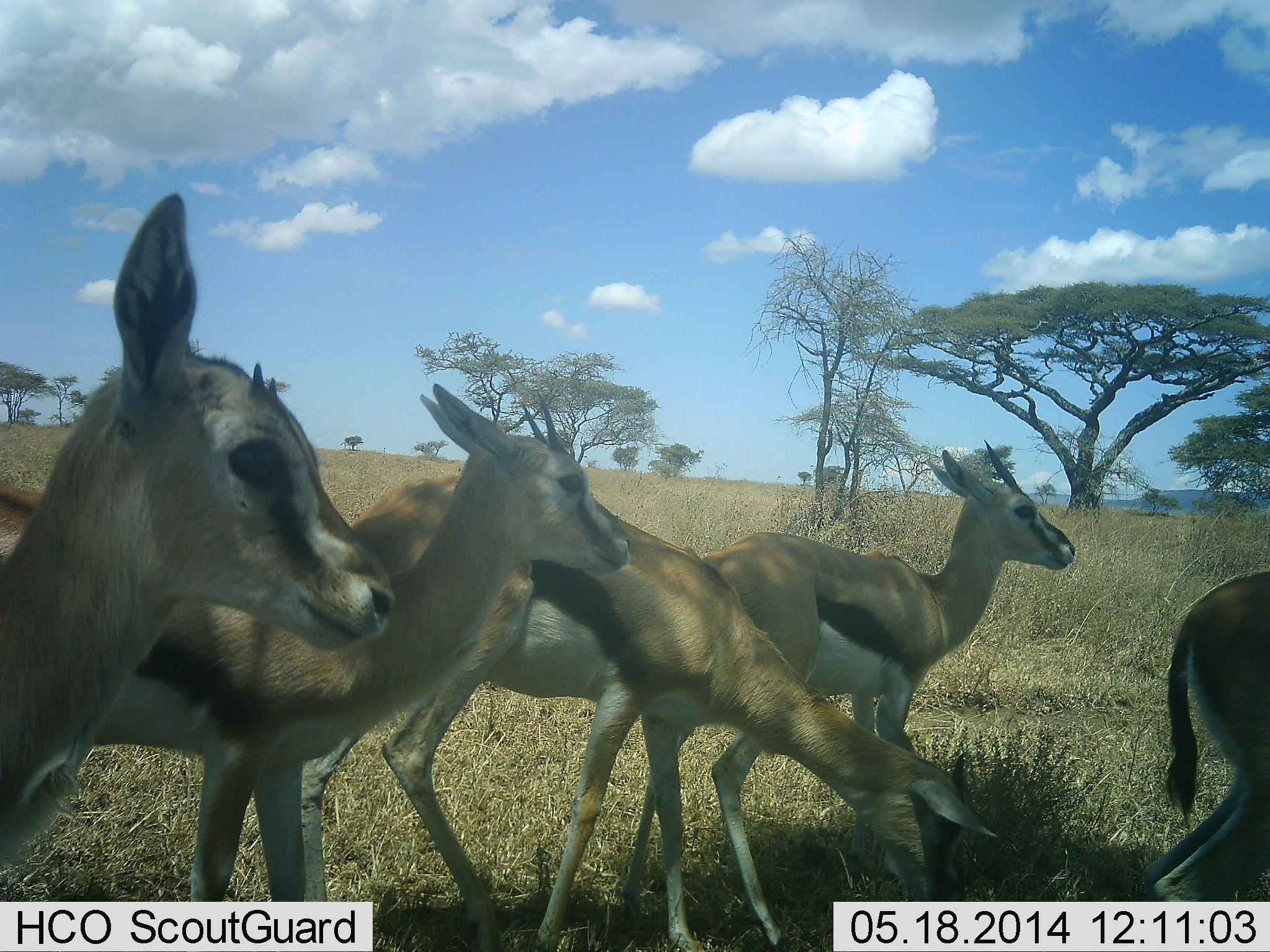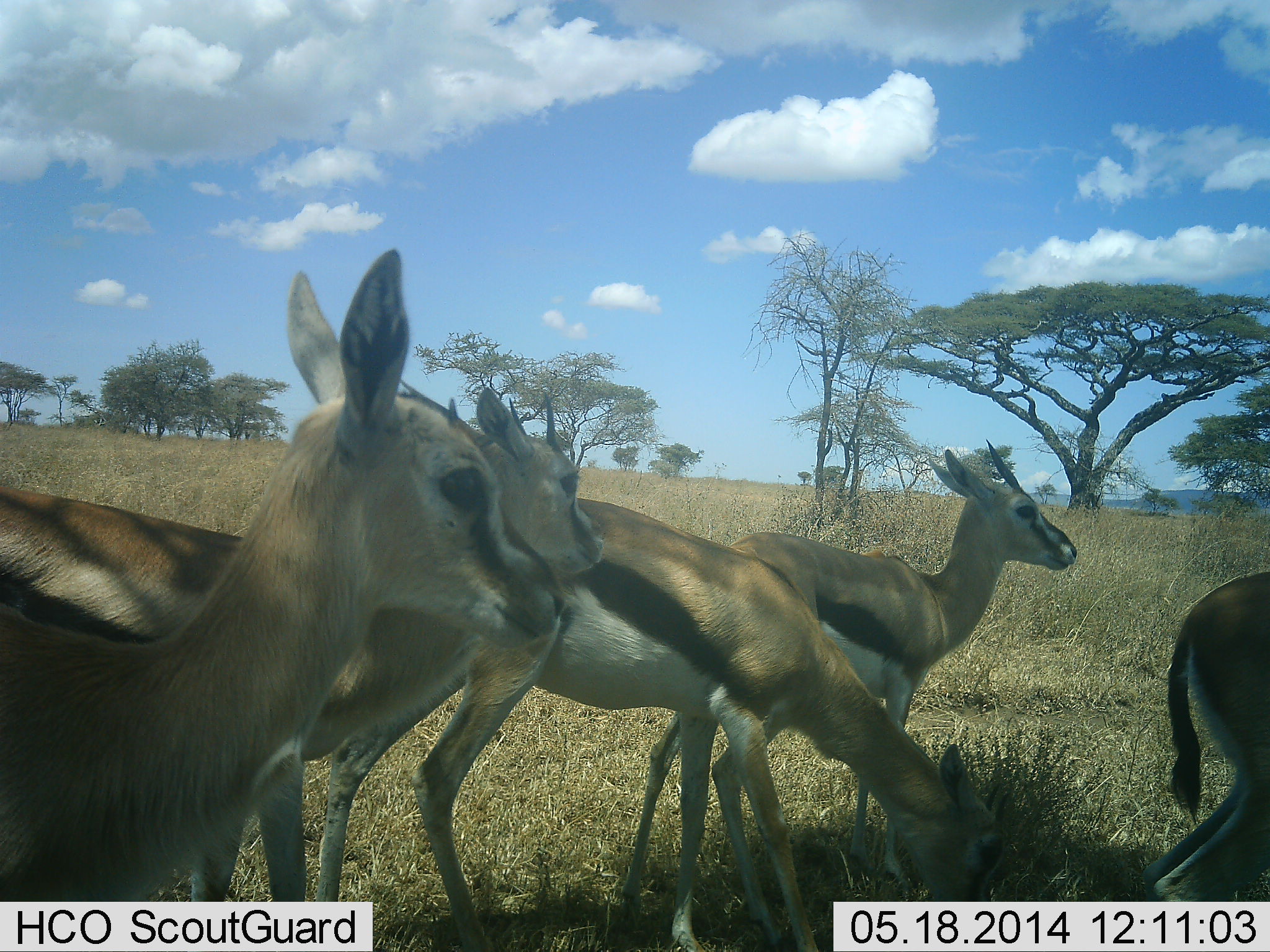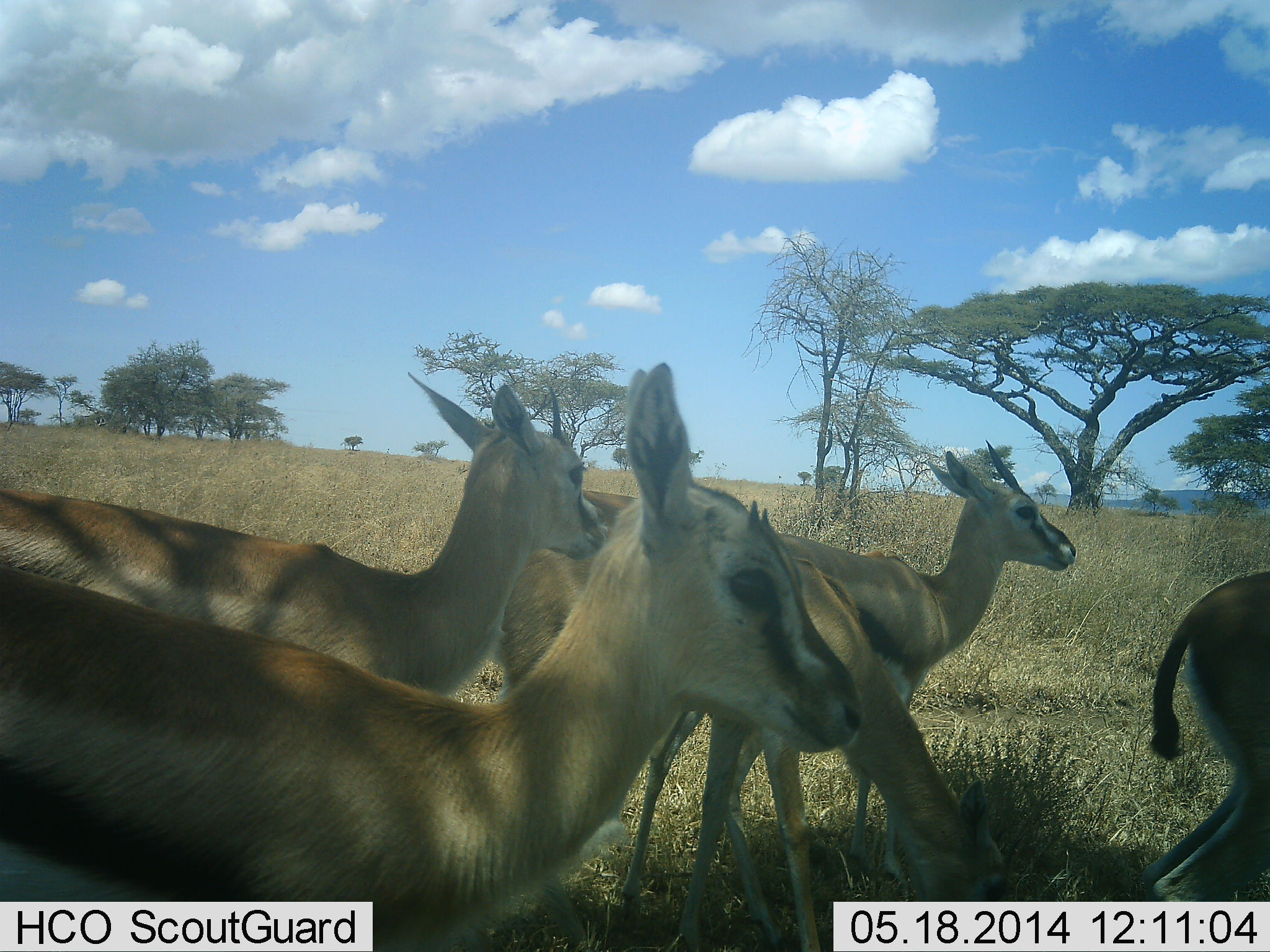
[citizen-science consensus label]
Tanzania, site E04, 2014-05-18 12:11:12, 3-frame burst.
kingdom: Animalia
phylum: Chordata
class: Mammalia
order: Artiodactyla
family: Bovidae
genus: Eudorcas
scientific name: Eudorcas thomsonii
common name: thomson's gazelle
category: gazellethomsons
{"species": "gazellethomsons (thomson's gazelle) (Eudorcas thomsonii)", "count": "5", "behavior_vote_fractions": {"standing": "60%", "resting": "10%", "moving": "60%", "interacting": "0%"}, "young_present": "10%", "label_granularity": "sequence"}